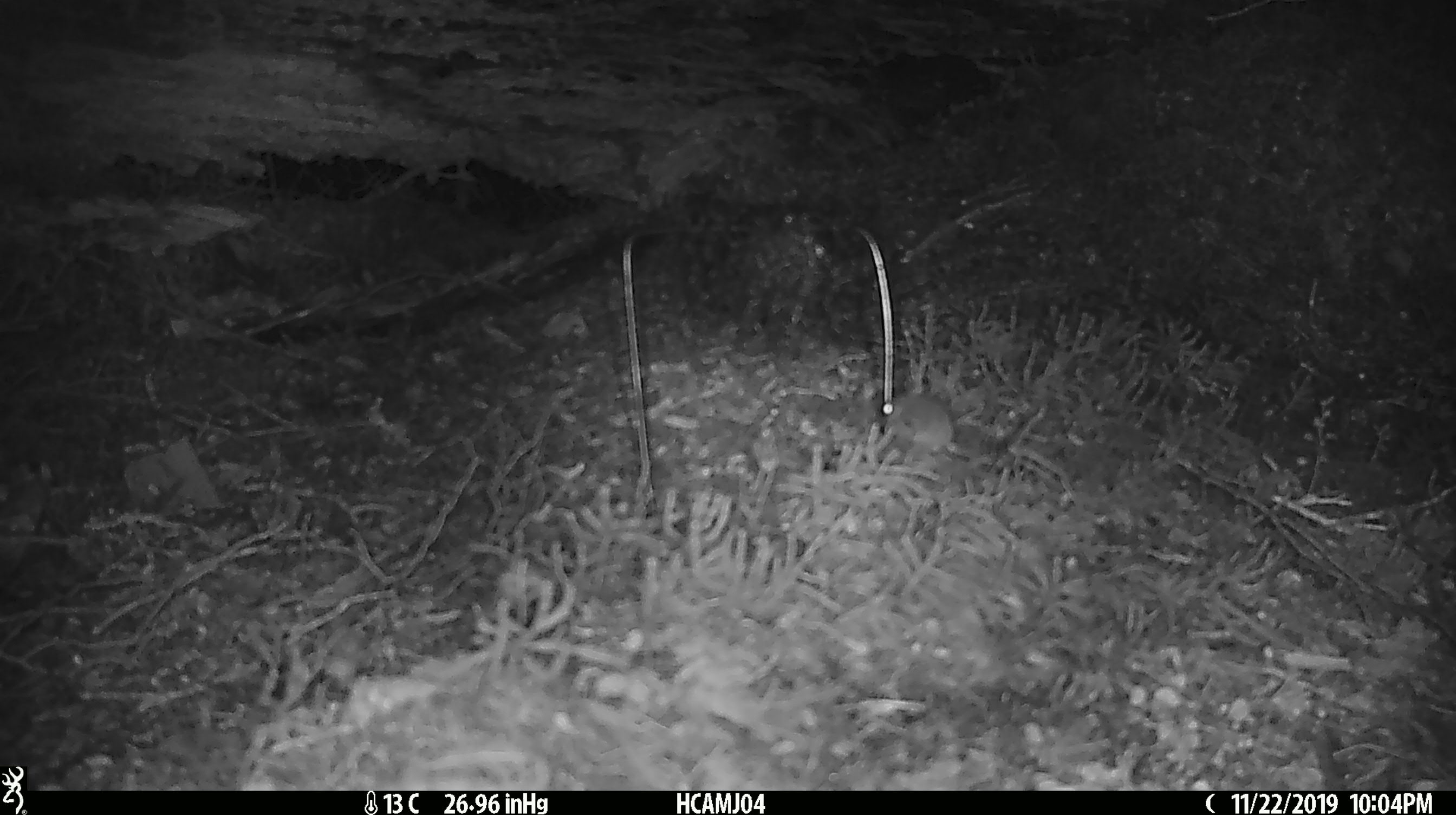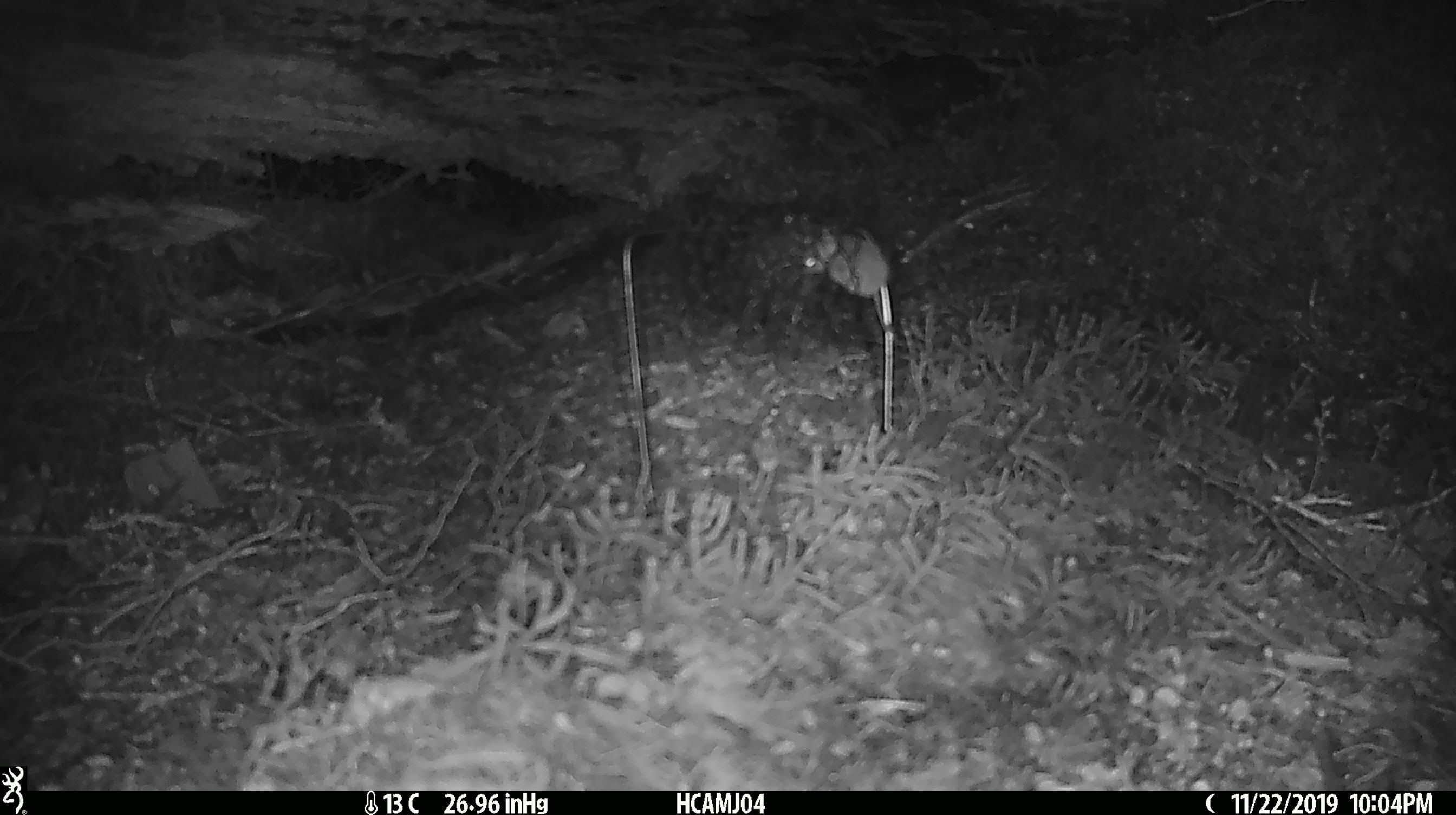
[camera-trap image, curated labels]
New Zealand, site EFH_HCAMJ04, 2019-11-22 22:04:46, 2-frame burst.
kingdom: Animalia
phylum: Chordata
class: Mammalia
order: Rodentia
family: Muridae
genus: Mus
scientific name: Mus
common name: mouse